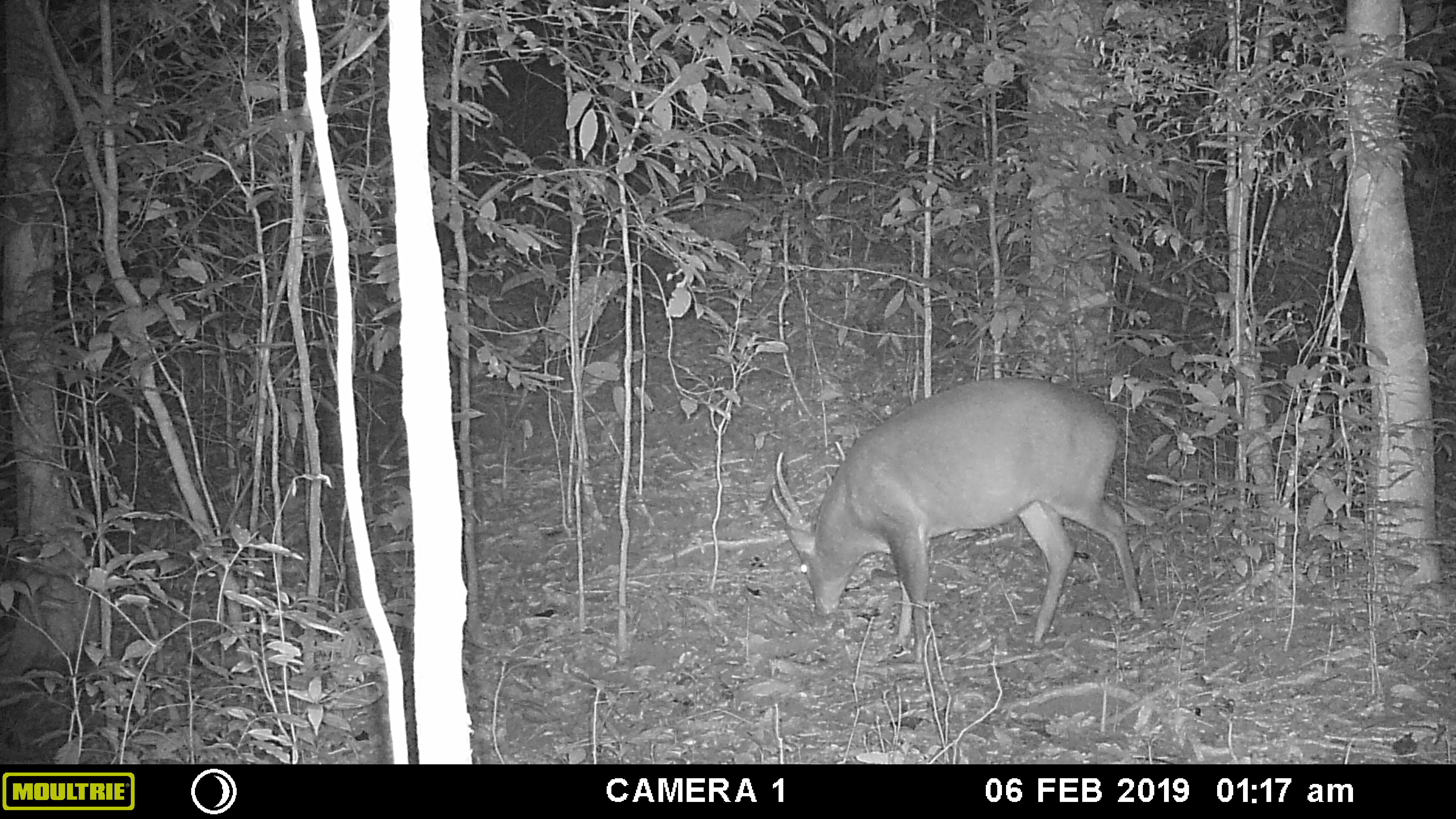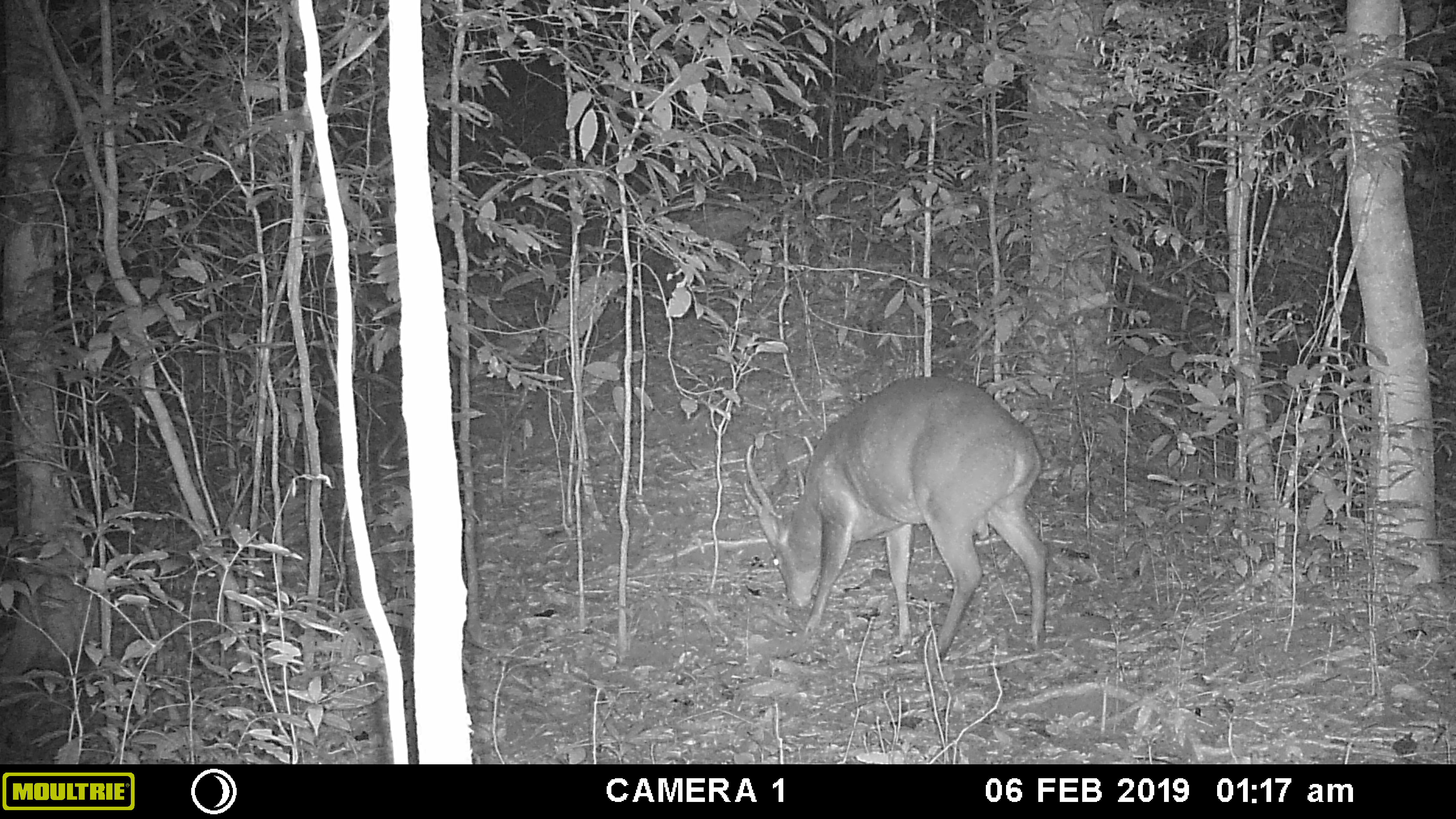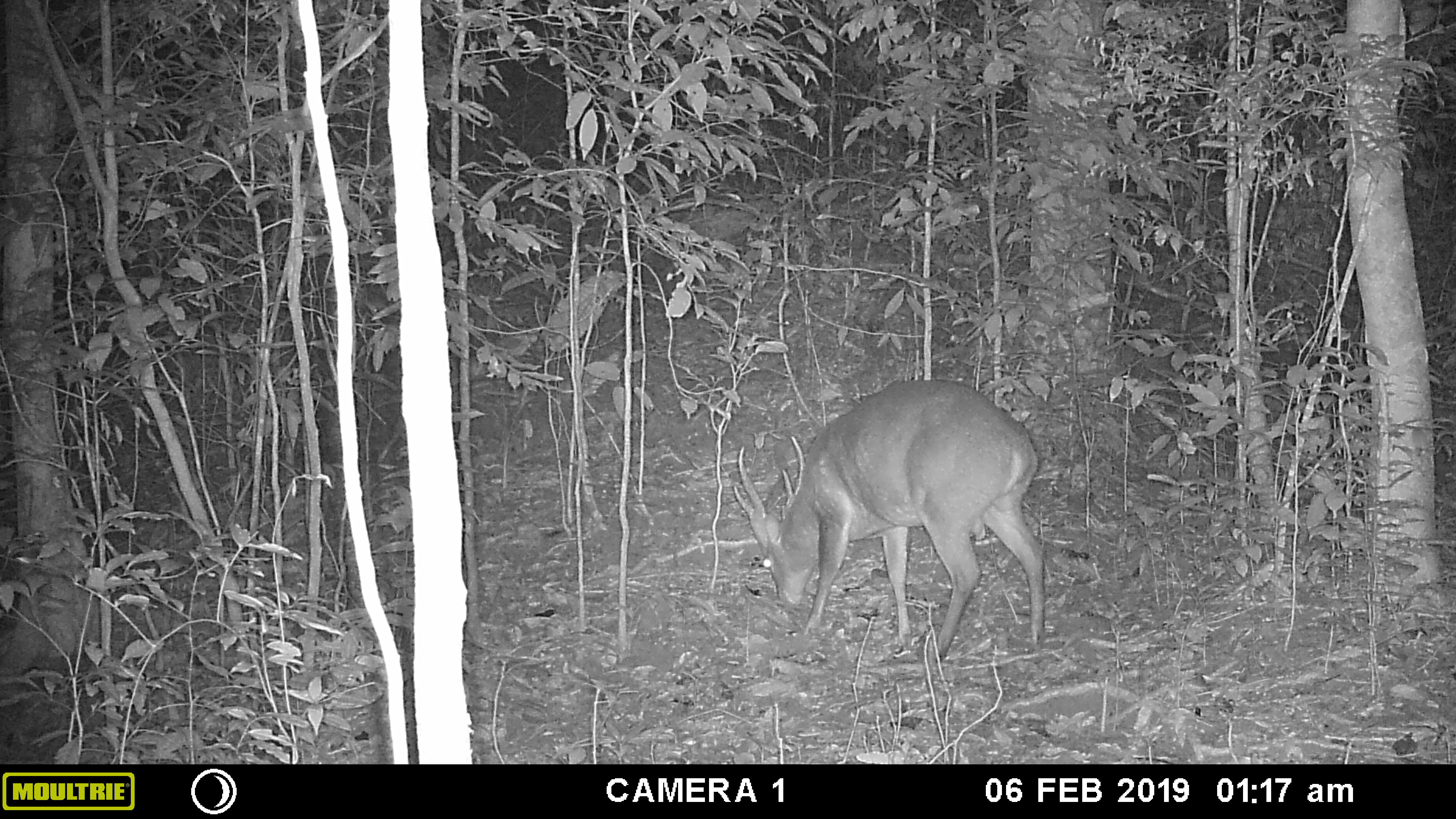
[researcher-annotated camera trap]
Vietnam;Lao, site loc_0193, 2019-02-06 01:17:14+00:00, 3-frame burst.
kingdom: Animalia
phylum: Chordata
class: Mammalia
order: Artiodactyla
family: Cervidae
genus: Muntiacus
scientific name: Muntiacus vuquangensis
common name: large-antlered muntjac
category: large antlered muntjac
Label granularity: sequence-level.